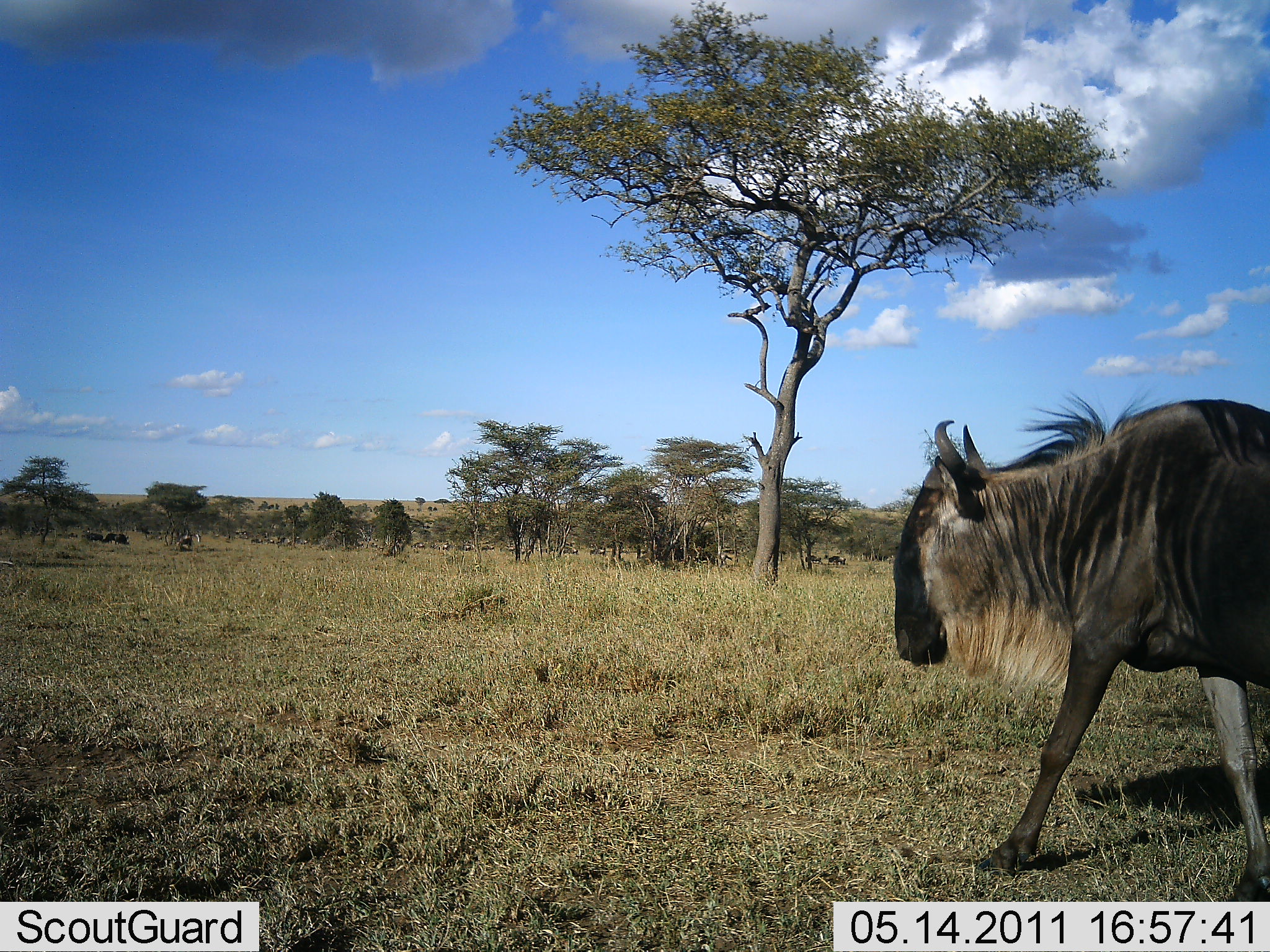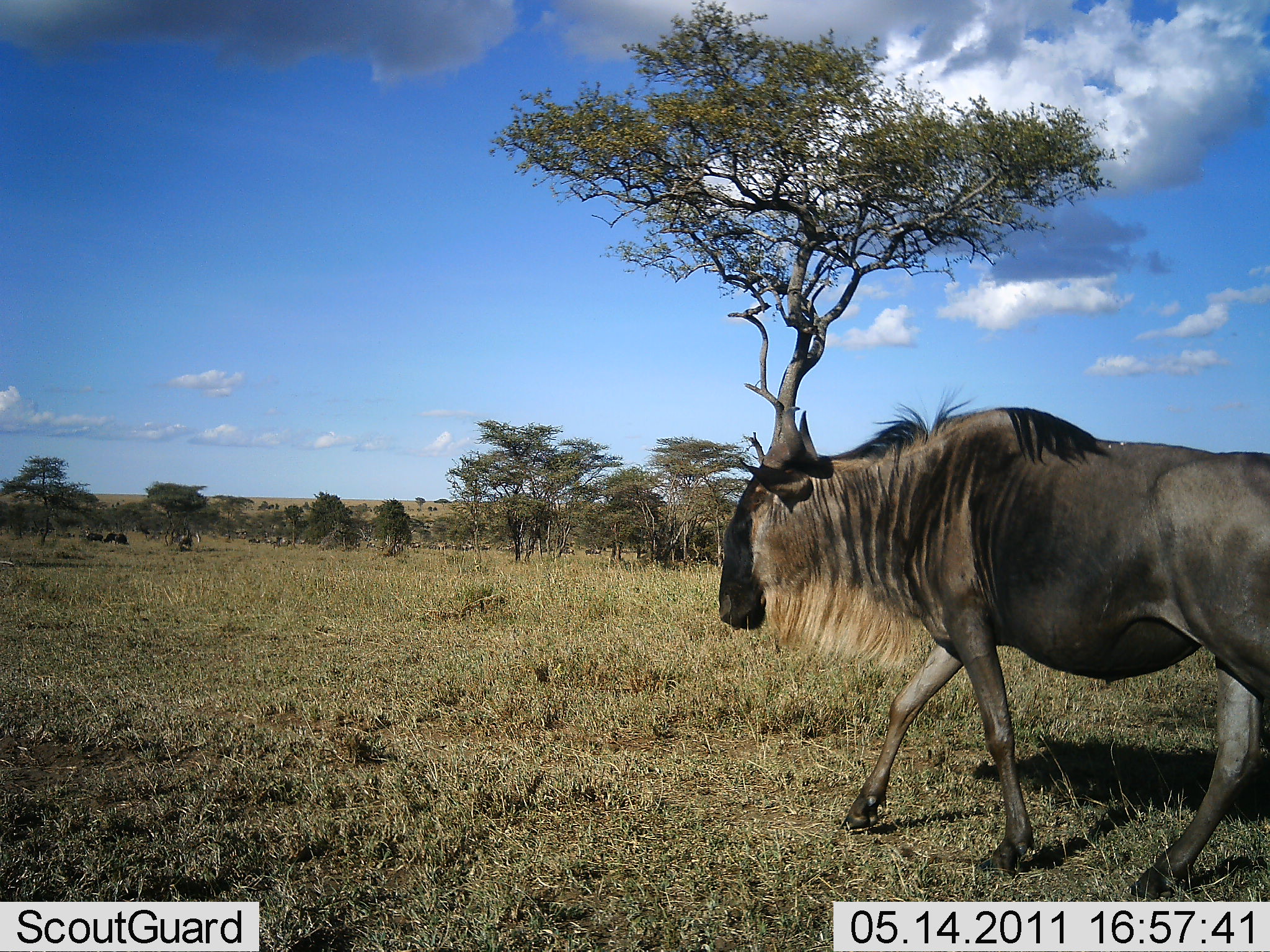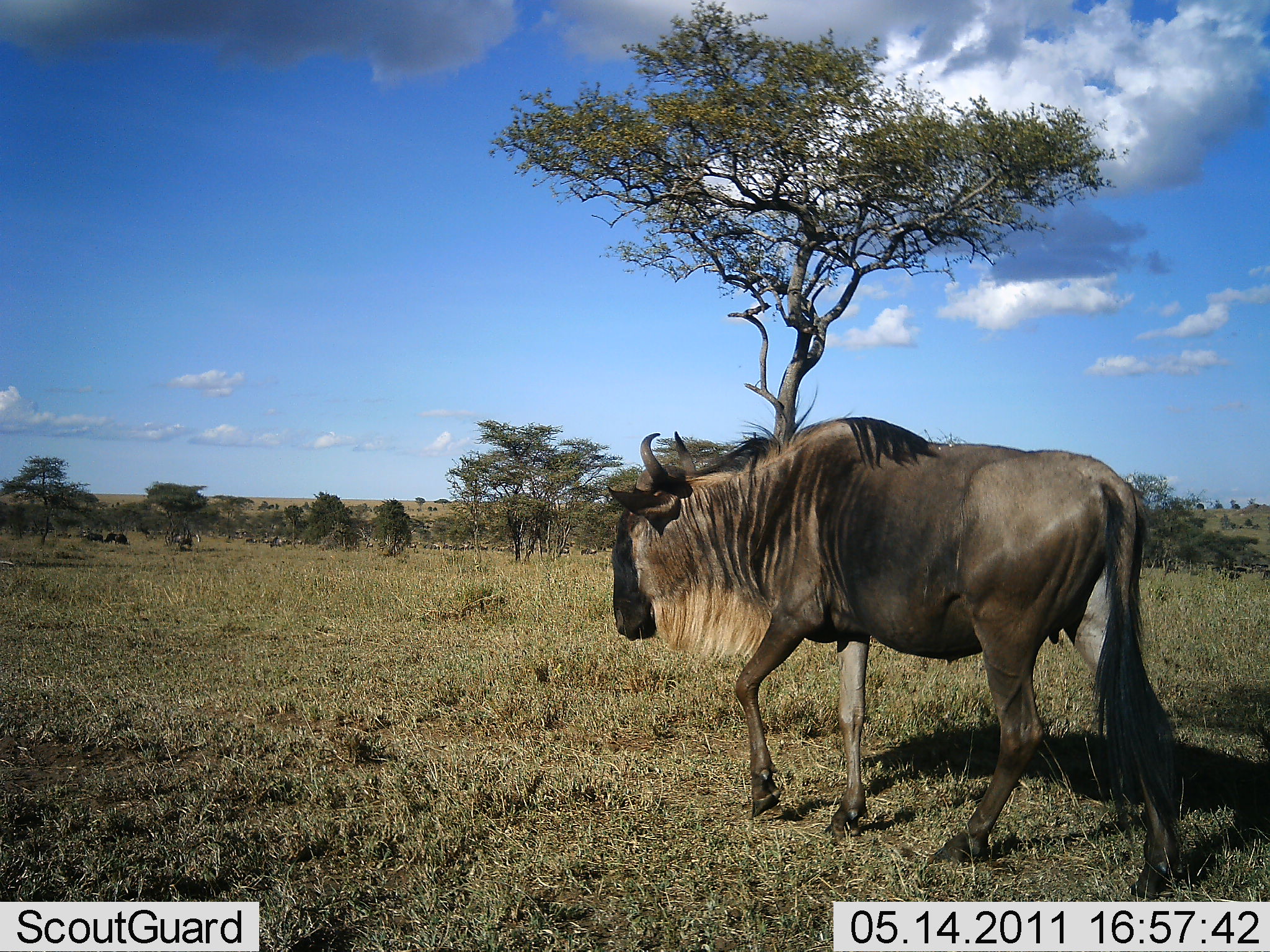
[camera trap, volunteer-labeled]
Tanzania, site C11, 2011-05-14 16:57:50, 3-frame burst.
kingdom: Animalia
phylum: Chordata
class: Mammalia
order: Artiodactyla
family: Bovidae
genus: Connochaetes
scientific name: Connochaetes taurinus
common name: blue wildebeest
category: wildebeest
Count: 3.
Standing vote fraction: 25%.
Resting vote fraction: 0%.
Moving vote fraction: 92%.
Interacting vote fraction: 0%.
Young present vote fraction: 0%.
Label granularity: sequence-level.